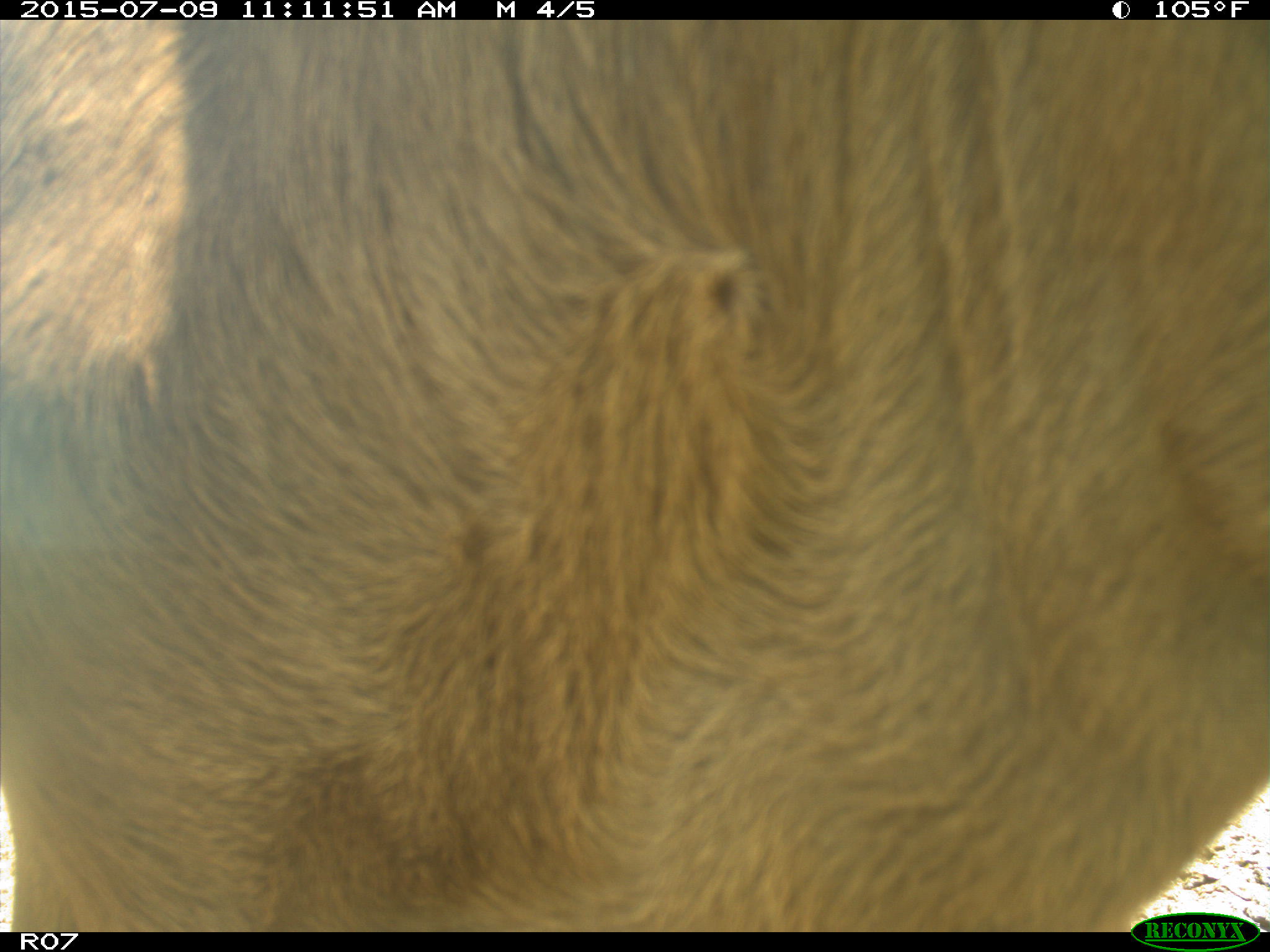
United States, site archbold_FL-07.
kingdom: Animalia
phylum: Chordata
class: Mammalia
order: Artiodactyla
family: Bovidae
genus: Bos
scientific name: Bos taurus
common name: domestic cow